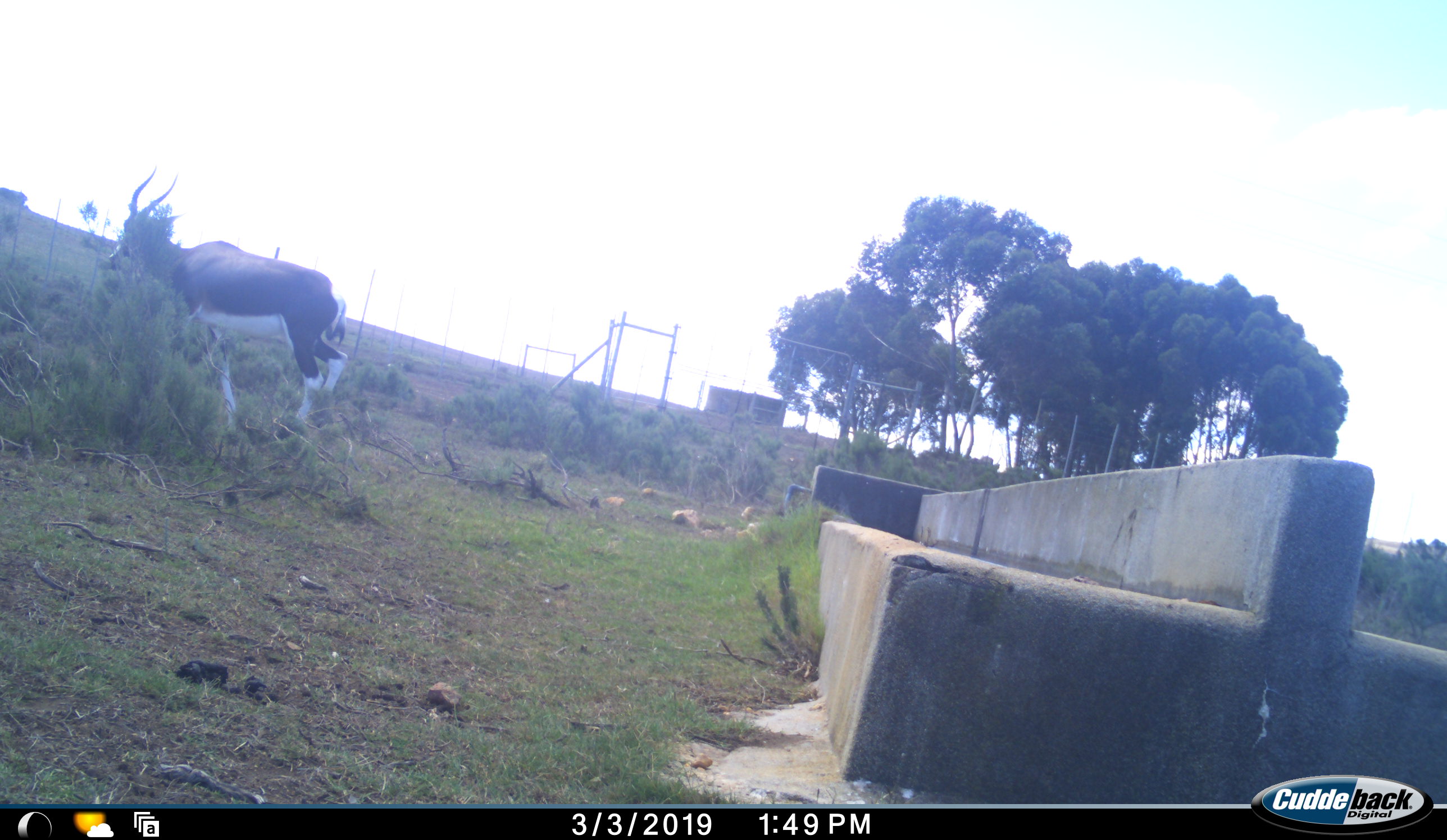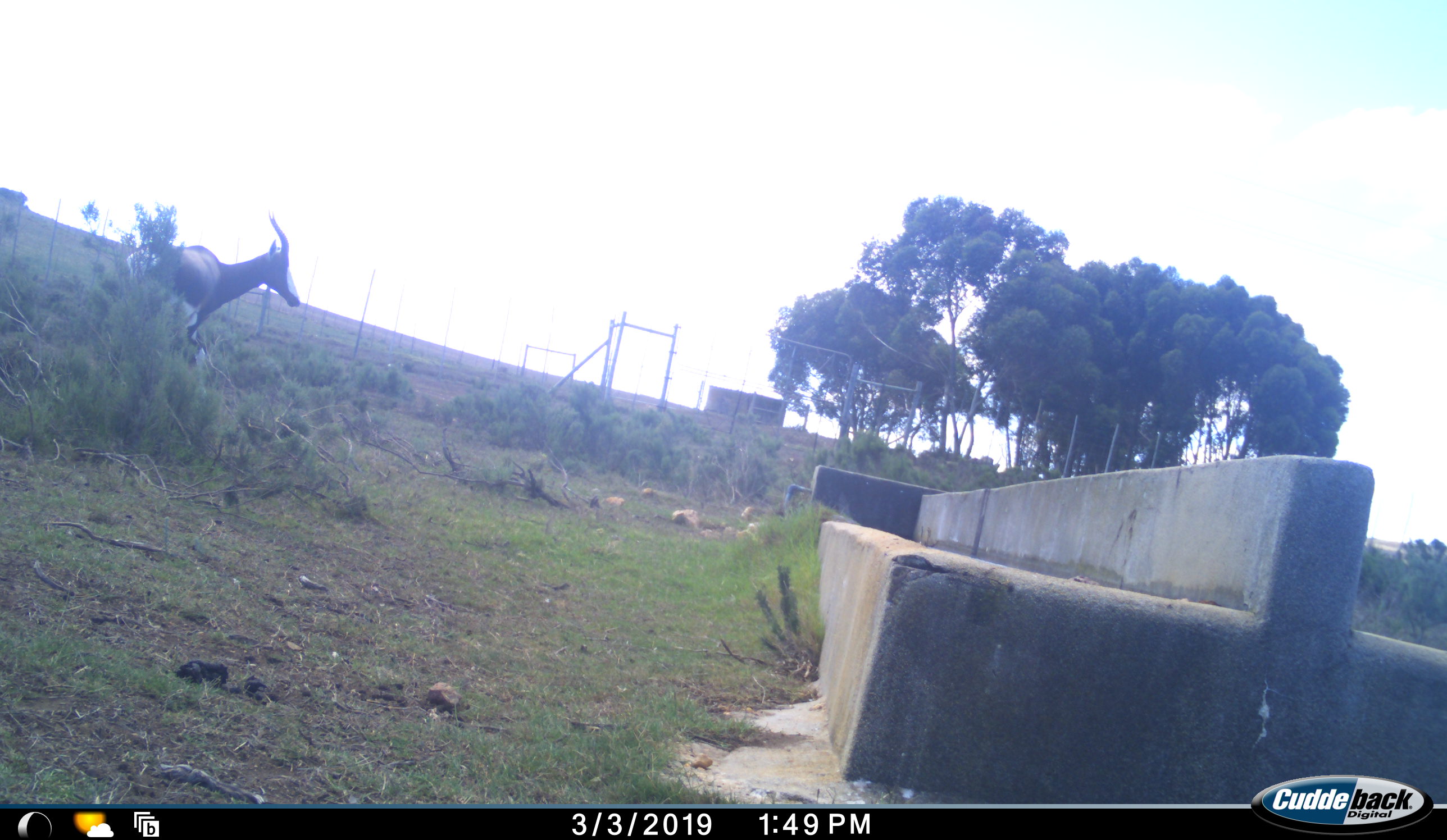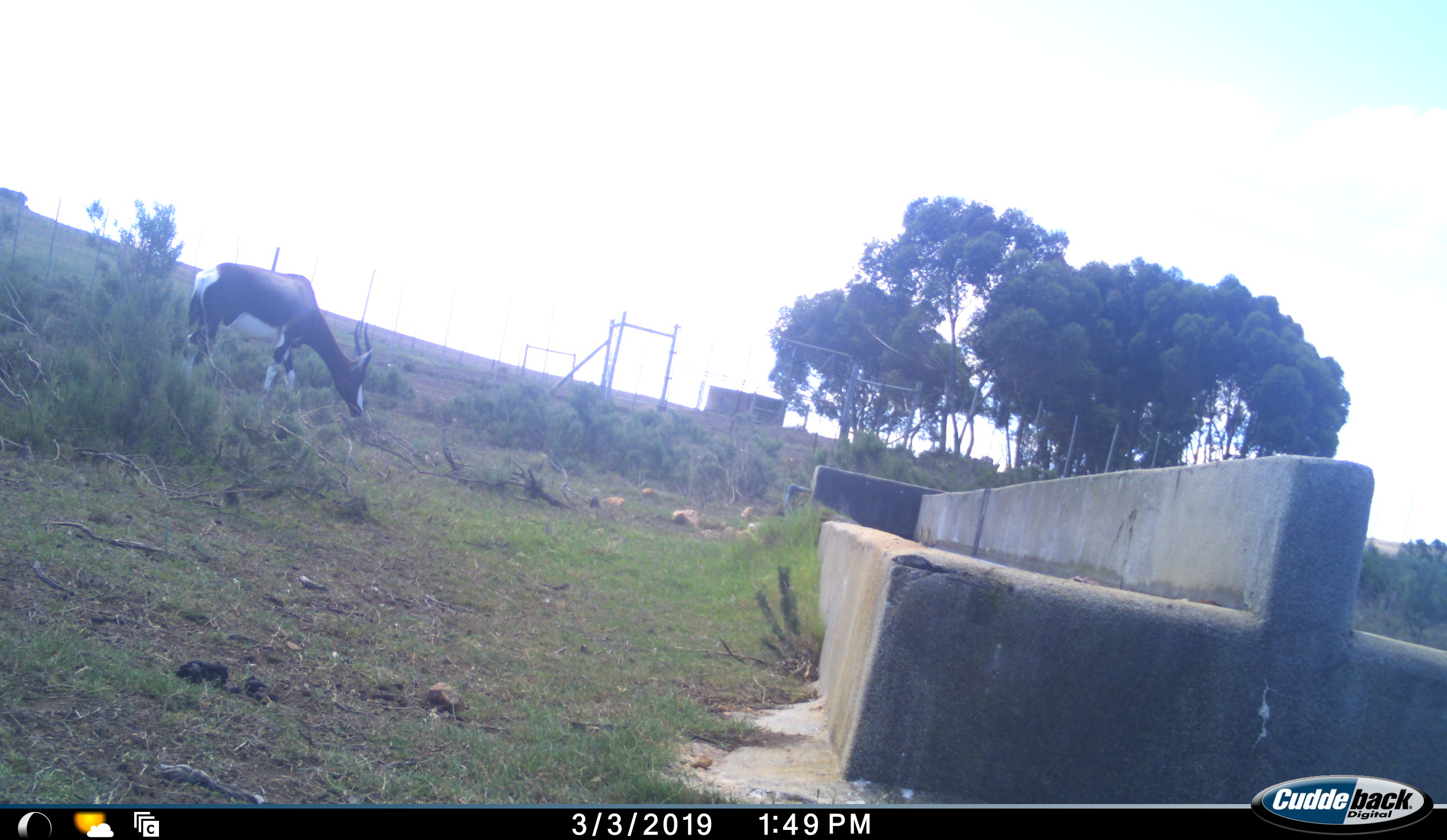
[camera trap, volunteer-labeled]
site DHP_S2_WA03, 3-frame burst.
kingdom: Animalia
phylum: Chordata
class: Mammalia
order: Artiodactyla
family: Bovidae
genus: Damaliscus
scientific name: Damaliscus pygargus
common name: bontebok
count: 1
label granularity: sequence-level